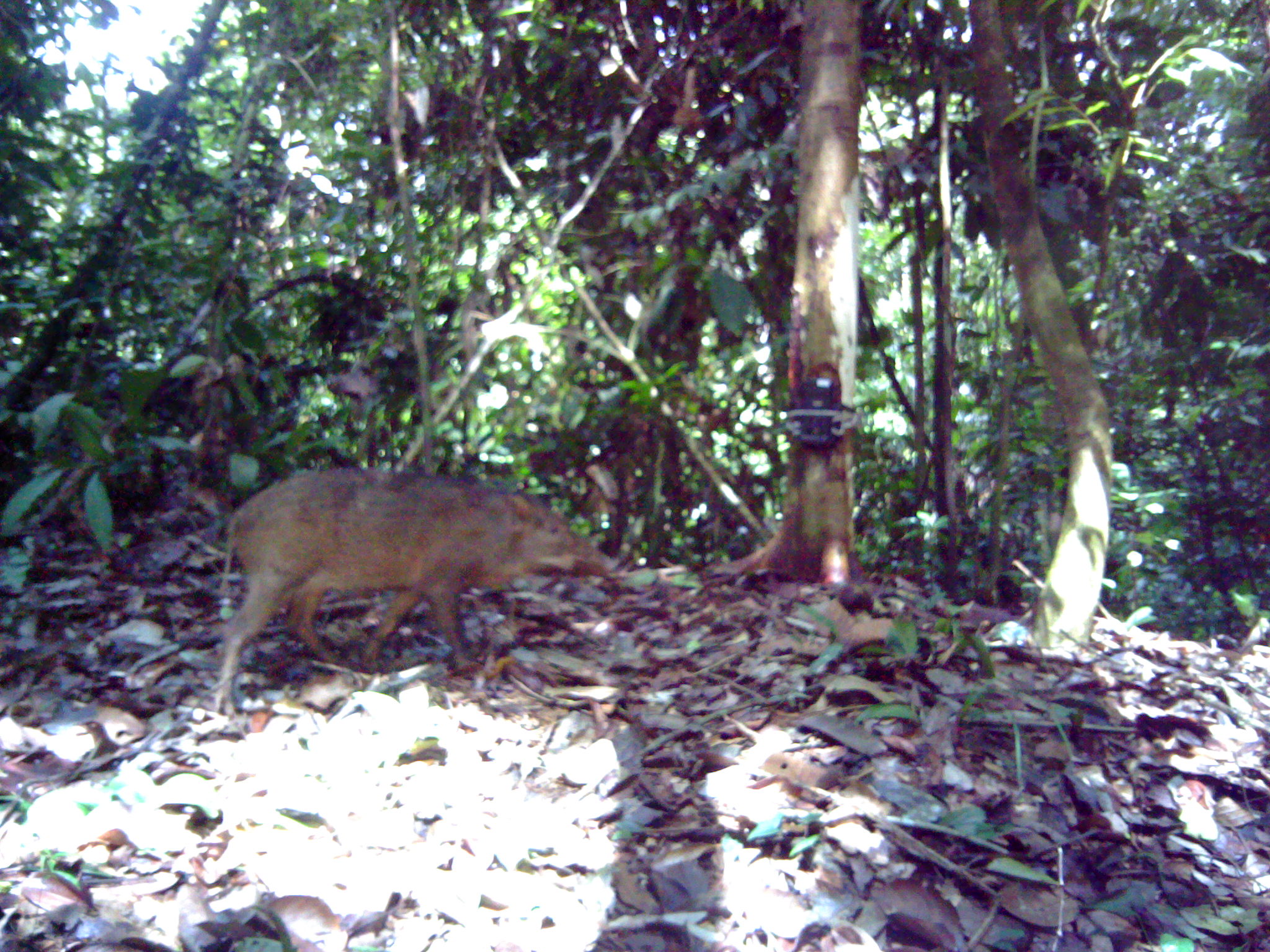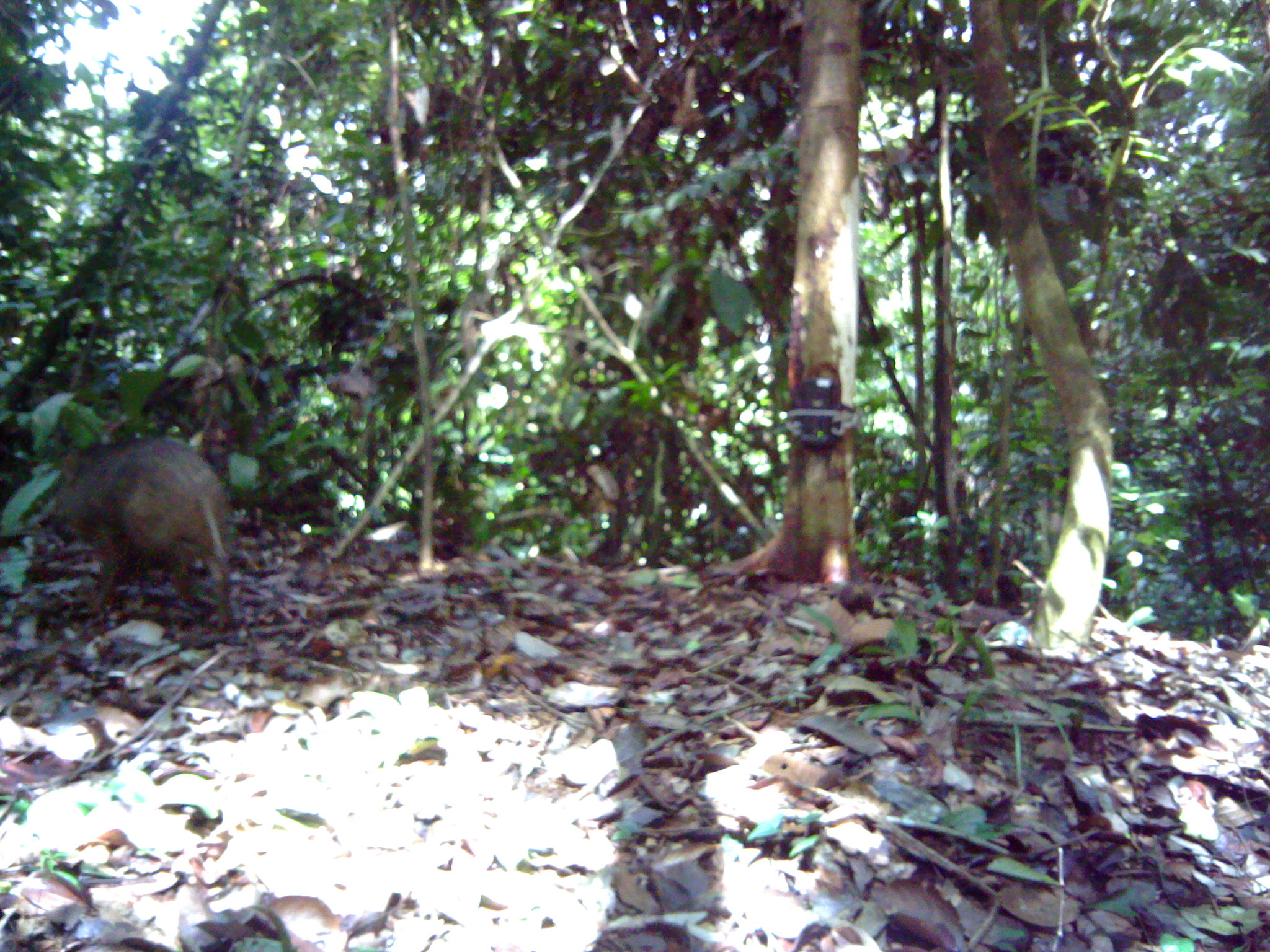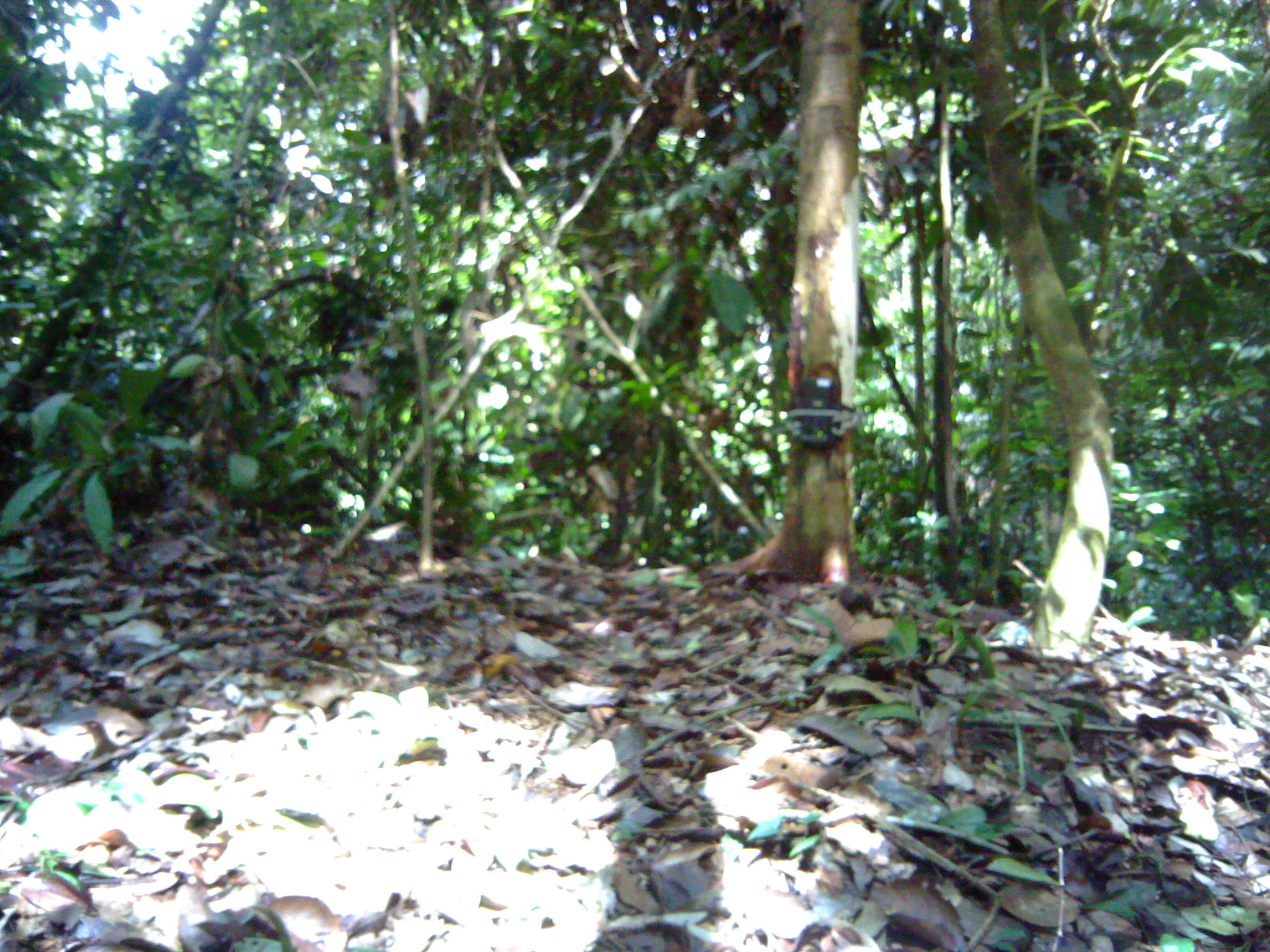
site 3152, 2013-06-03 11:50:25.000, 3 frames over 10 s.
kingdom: Animalia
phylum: Chordata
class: Mammalia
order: Artiodactyla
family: Suidae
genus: Sus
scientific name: Sus scrofa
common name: wild boar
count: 1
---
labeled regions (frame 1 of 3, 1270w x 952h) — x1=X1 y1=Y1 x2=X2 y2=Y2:
sus scrofa: x1=214 y1=467 x2=619 y2=719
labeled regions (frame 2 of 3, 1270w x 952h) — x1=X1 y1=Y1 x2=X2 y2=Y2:
sus scrofa: x1=45 y1=437 x2=239 y2=634